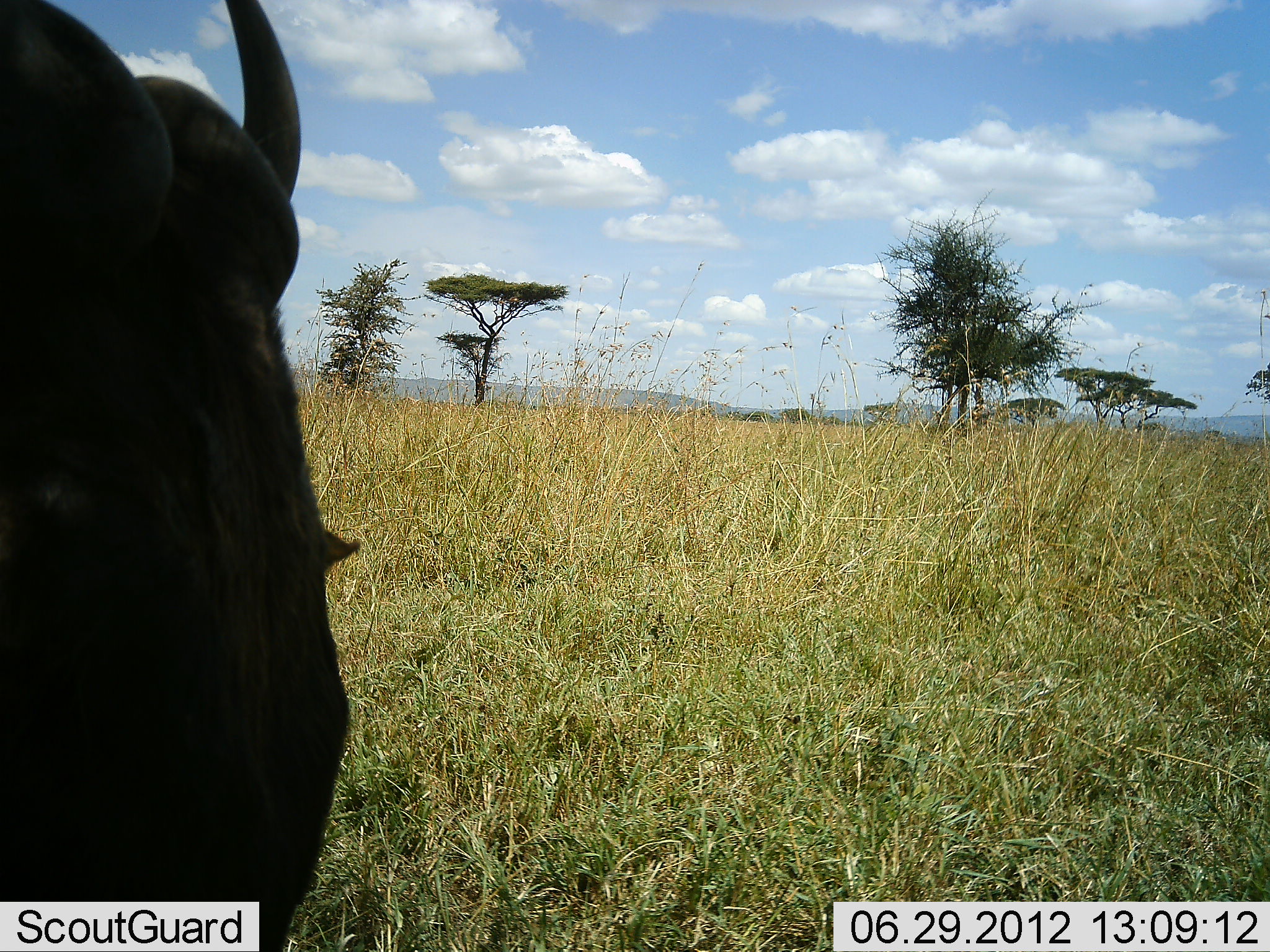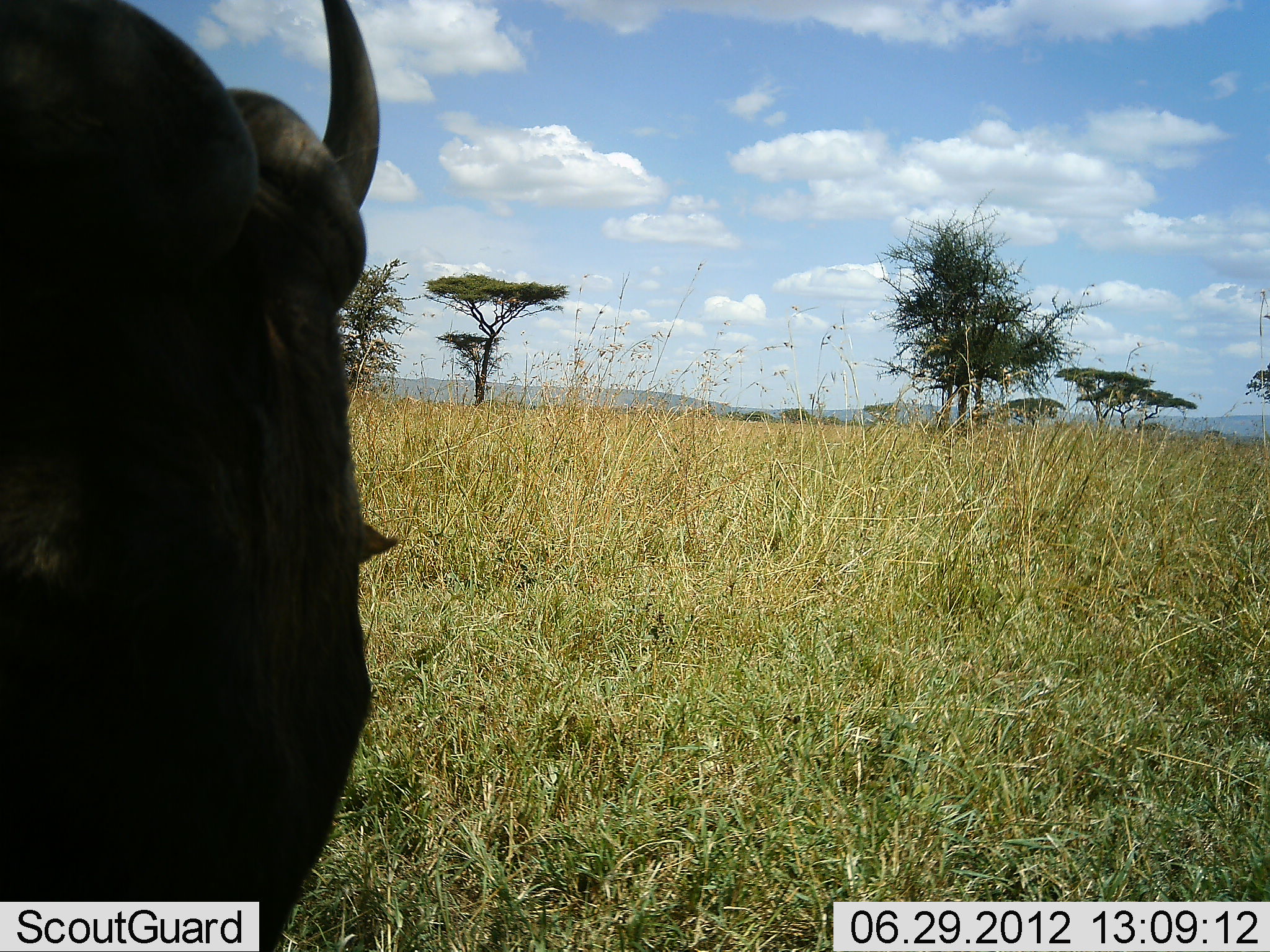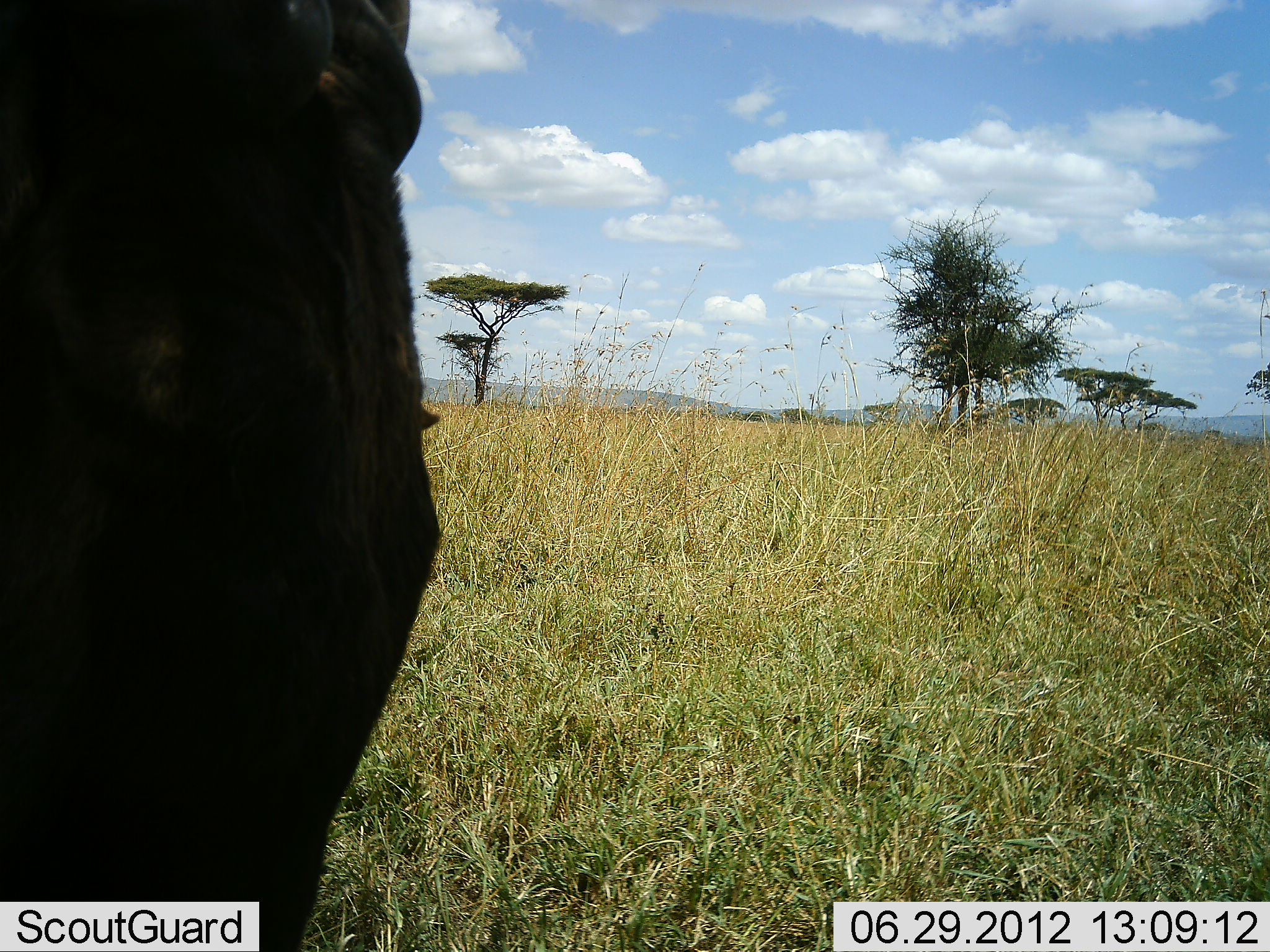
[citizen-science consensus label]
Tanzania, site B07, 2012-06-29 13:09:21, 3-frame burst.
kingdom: Animalia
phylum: Chordata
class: Mammalia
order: Artiodactyla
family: Bovidae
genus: Connochaetes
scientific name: Connochaetes taurinus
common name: blue wildebeest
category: wildebeest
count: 1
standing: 80%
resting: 0%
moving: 10%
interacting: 0%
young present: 0%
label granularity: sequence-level